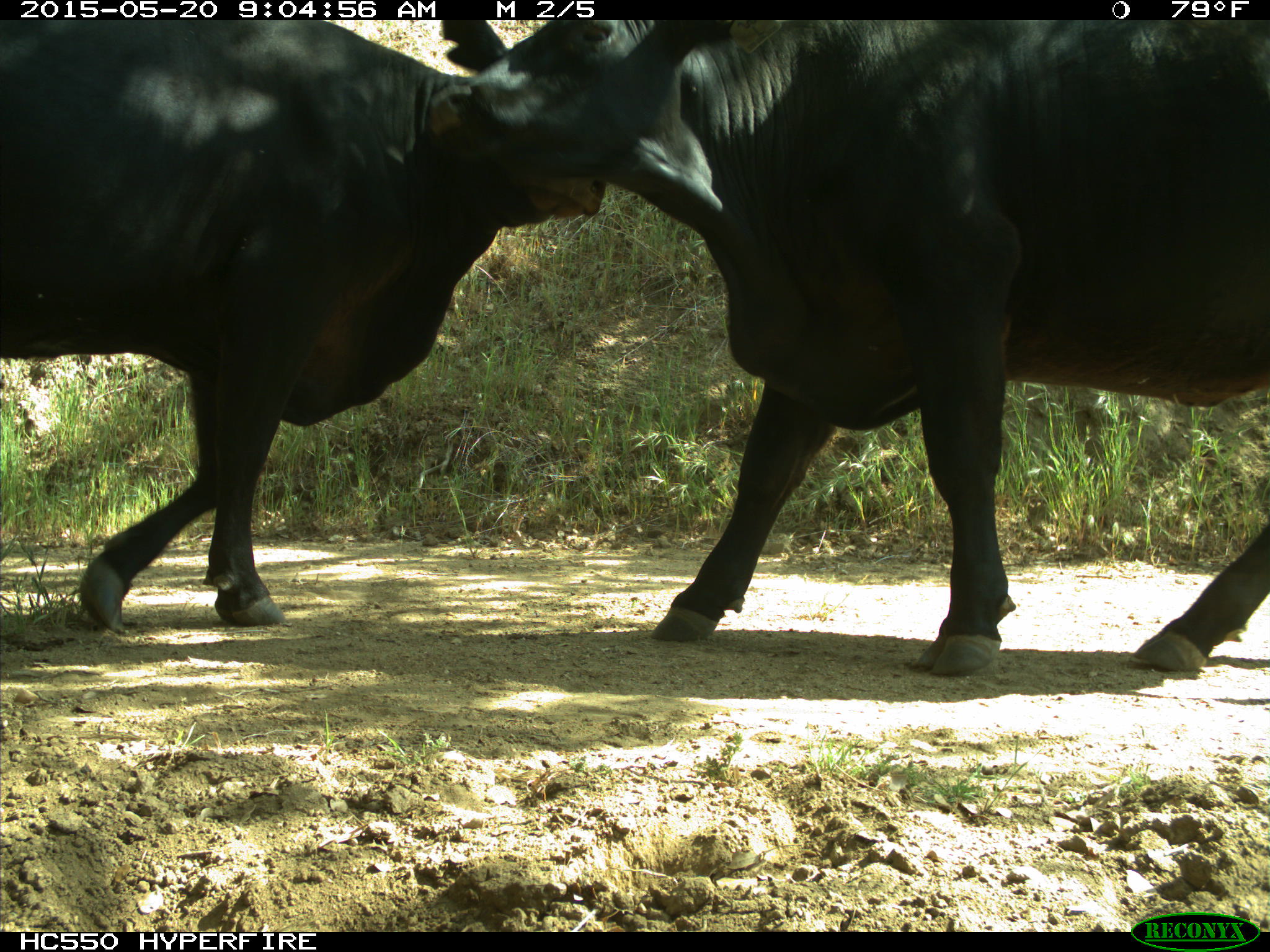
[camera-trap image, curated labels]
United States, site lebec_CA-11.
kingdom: Animalia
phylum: Chordata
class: Mammalia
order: Artiodactyla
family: Bovidae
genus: Bos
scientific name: Bos taurus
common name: domestic cow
Bos taurus (domestic cow).